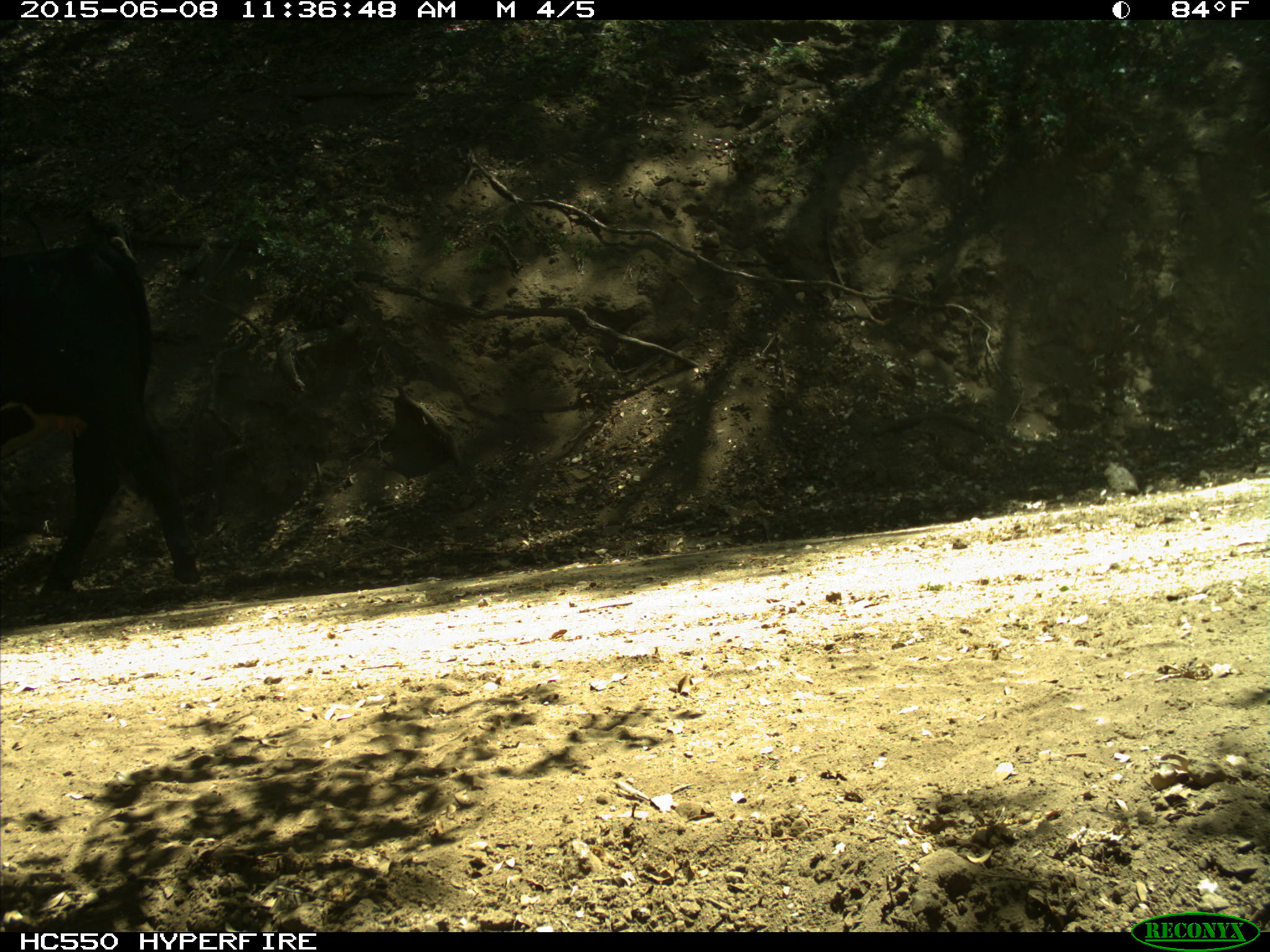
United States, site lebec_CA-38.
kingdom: Animalia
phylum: Chordata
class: Mammalia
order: Artiodactyla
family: Bovidae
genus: Bos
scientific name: Bos taurus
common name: domestic cow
Bos taurus (domestic cow).